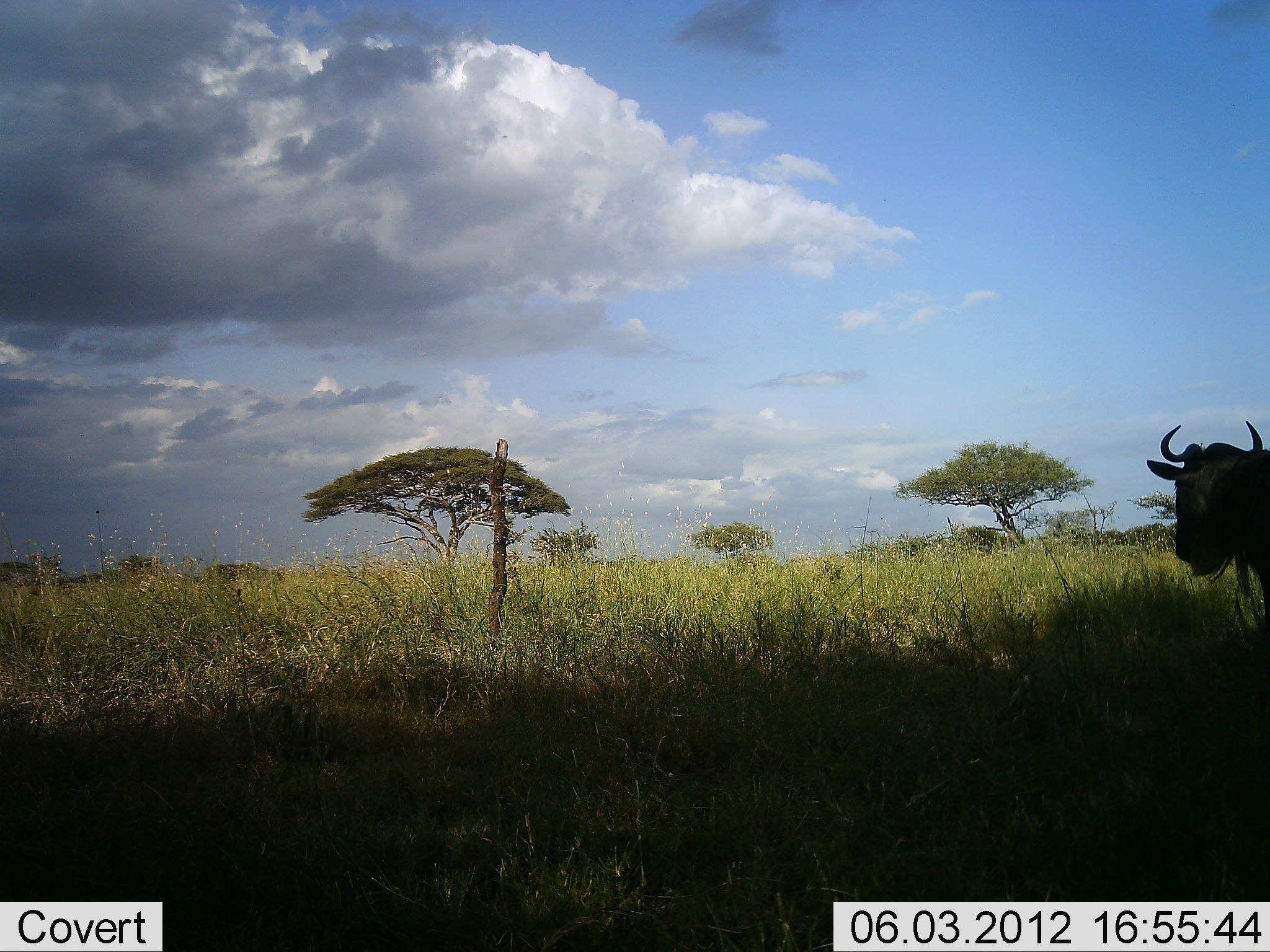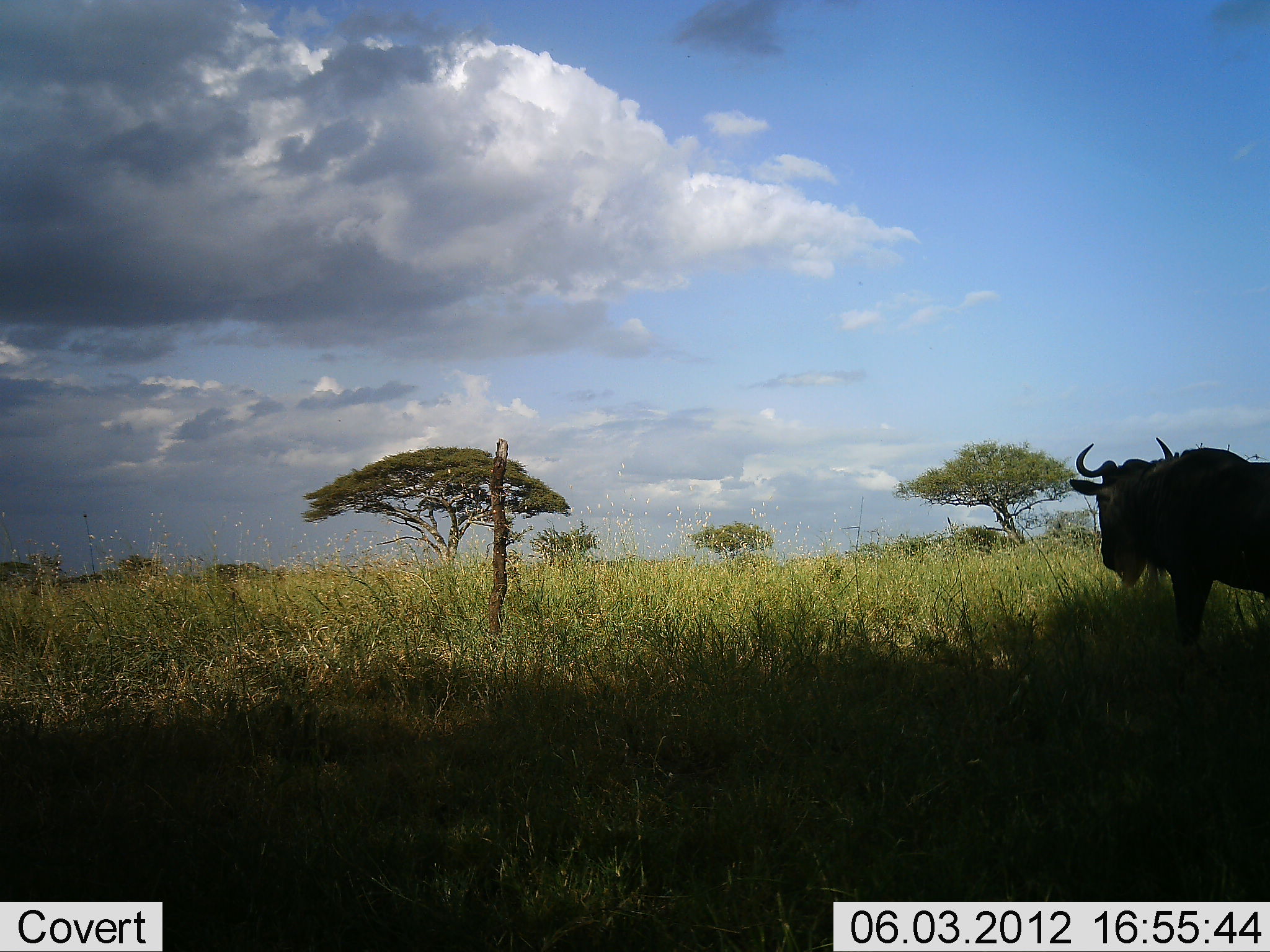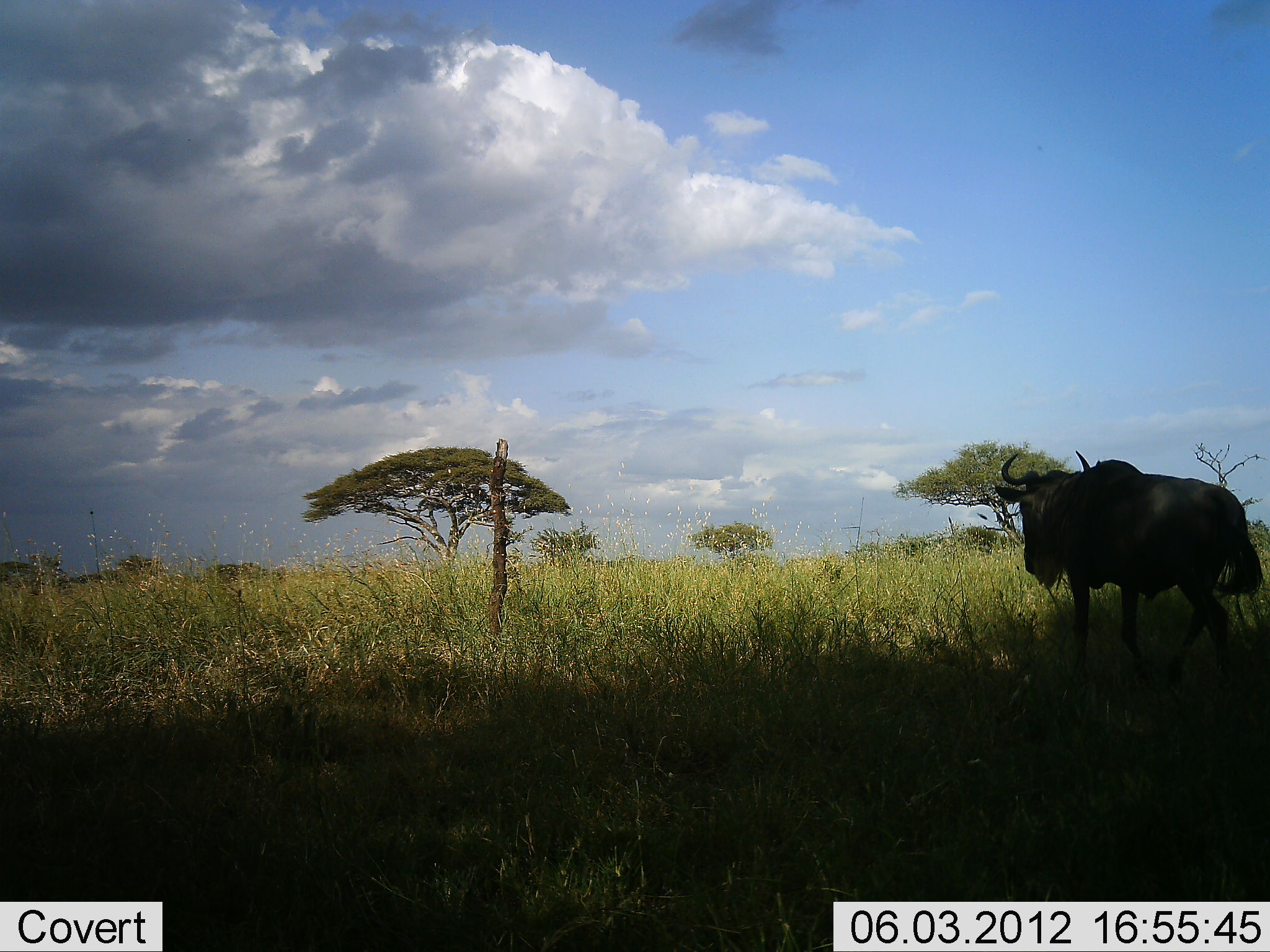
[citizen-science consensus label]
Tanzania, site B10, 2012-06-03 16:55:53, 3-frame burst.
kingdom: Animalia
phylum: Chordata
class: Mammalia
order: Artiodactyla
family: Bovidae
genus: Connochaetes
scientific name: Connochaetes taurinus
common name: blue wildebeest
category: wildebeest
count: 1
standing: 0%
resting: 0%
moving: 100%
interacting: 0%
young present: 0%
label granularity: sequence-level